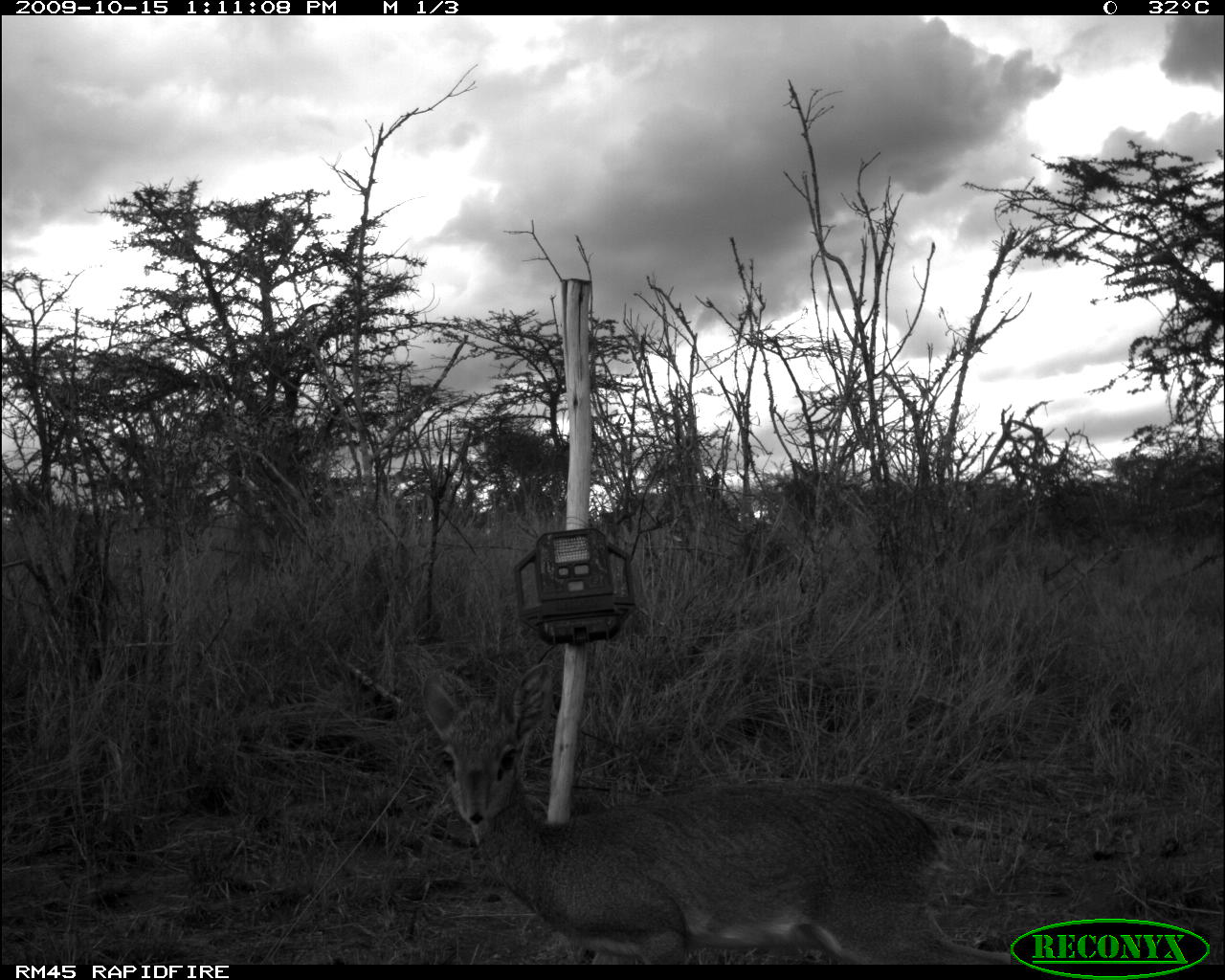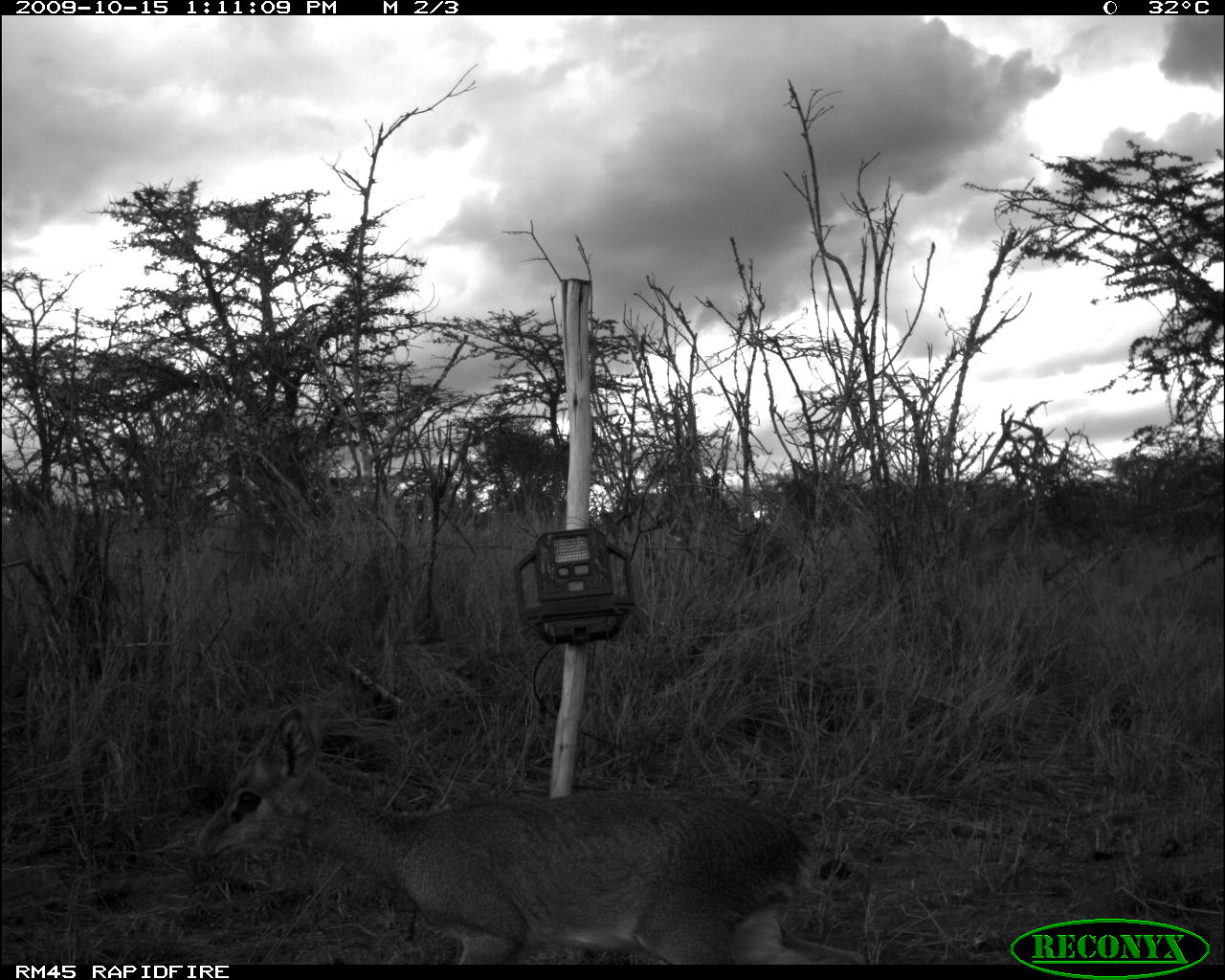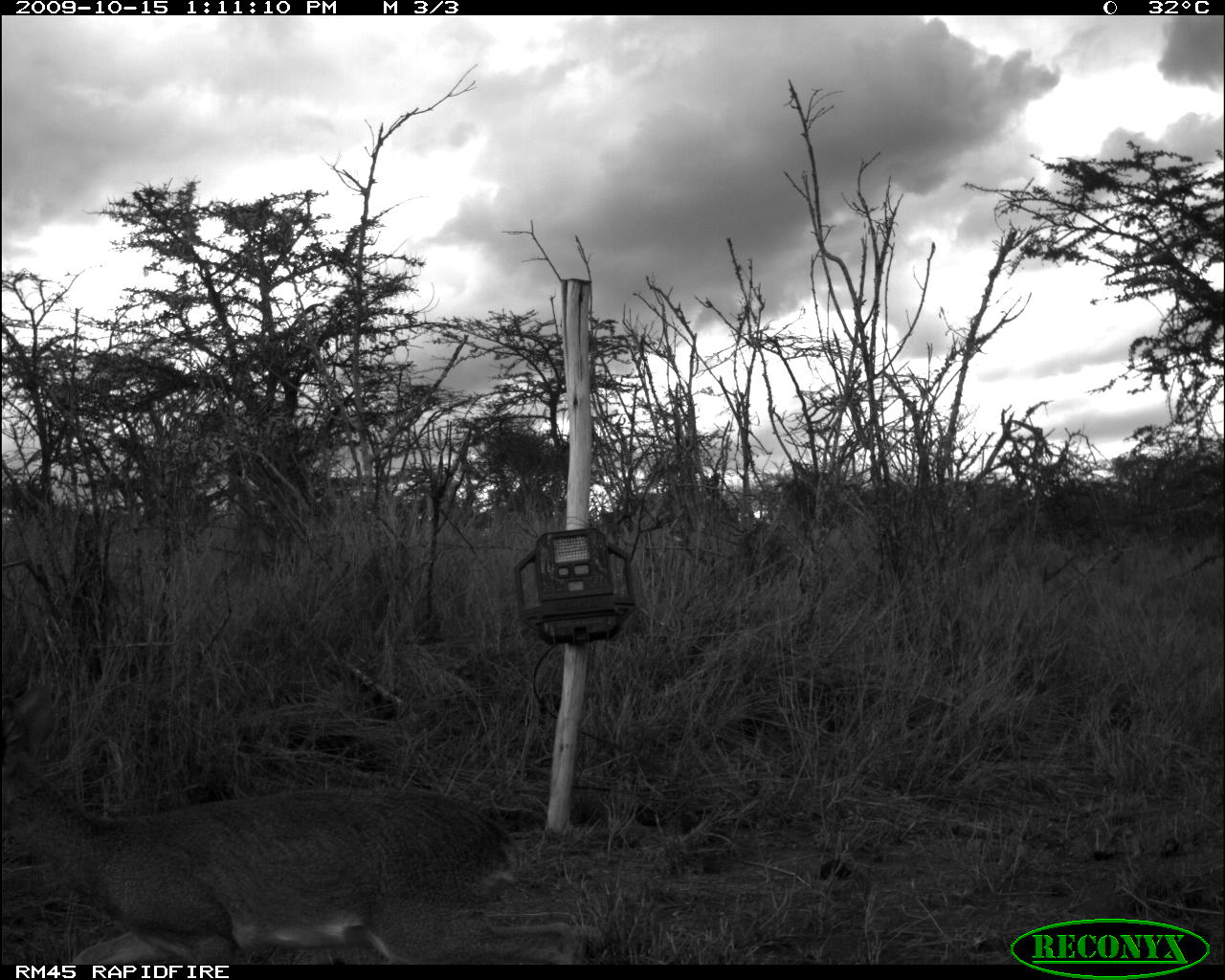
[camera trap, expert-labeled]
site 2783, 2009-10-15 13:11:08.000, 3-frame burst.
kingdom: Animalia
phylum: Chordata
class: Mammalia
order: Artiodactyla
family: Bovidae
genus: Madoqua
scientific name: Madoqua guentheri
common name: günther's dik-dik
Madoqua guentheri (günther's dik-dik), count 1.